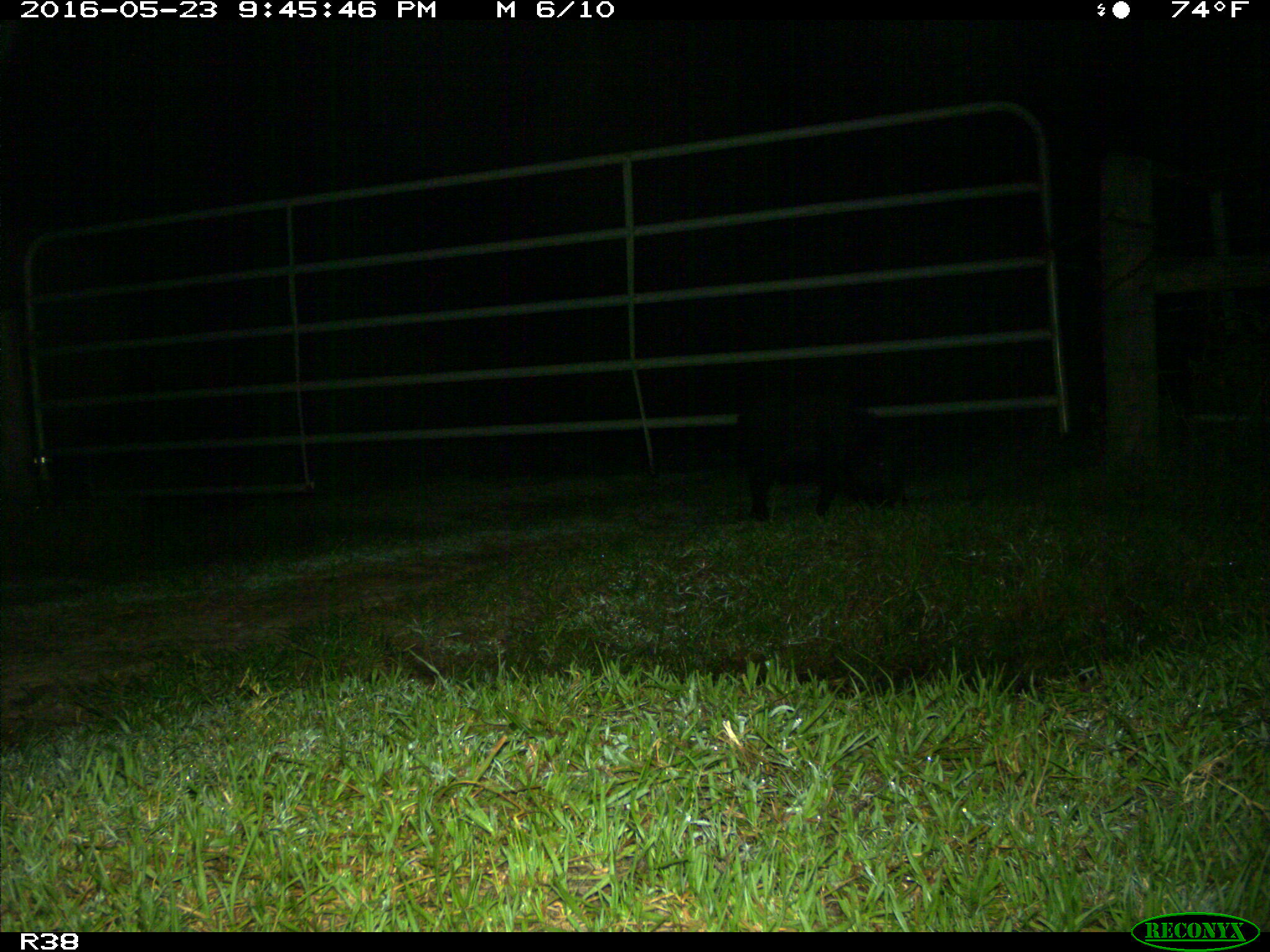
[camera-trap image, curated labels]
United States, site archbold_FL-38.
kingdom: Animalia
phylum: Chordata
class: Mammalia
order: Artiodactyla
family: Suidae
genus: Sus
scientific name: Sus scrofa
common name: wild boar